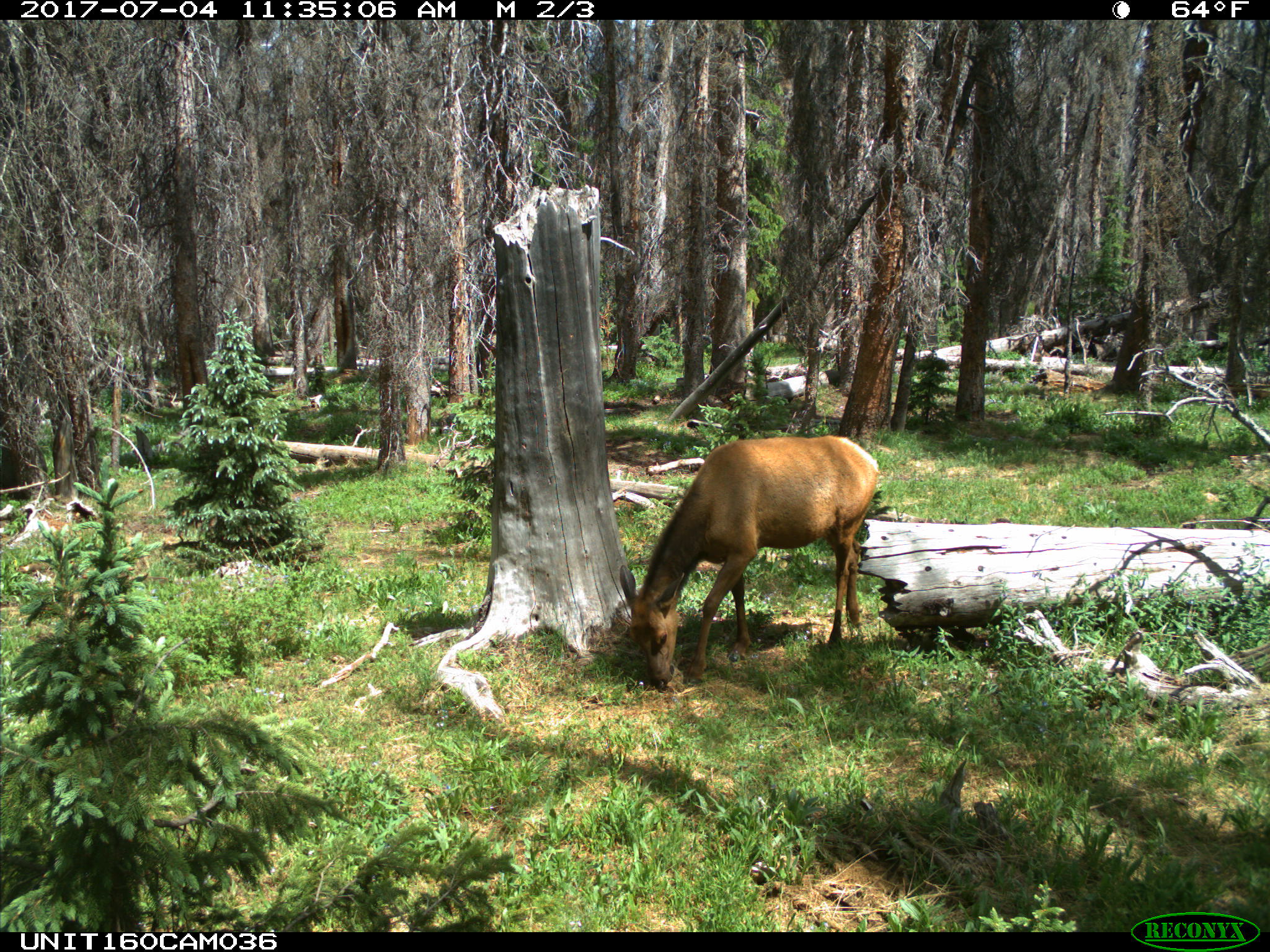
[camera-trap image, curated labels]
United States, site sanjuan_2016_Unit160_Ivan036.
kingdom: Animalia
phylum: Chordata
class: Mammalia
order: Artiodactyla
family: Cervidae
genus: Cervus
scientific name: Cervus elaphus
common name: red deer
Cervus elaphus (red deer).